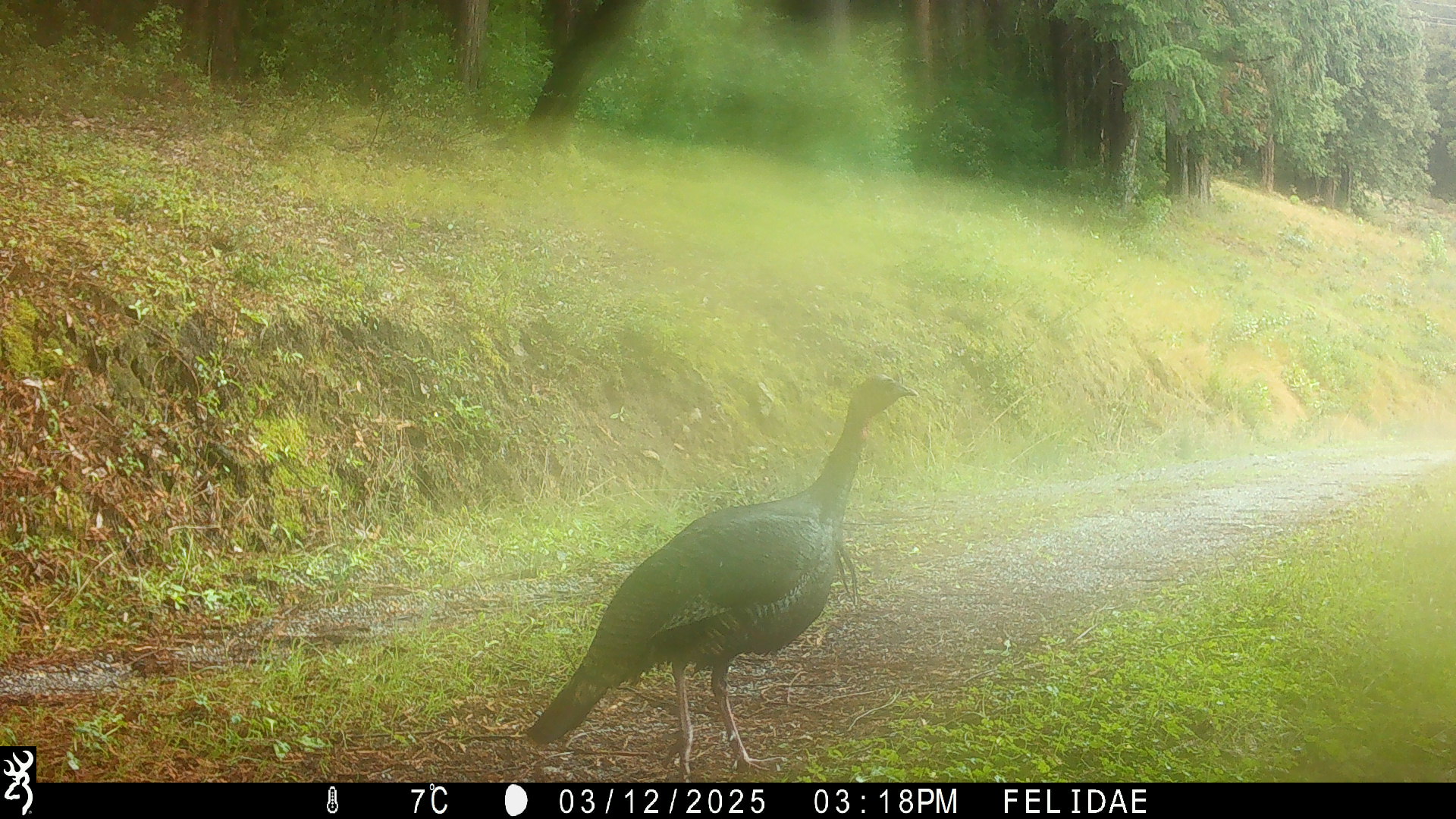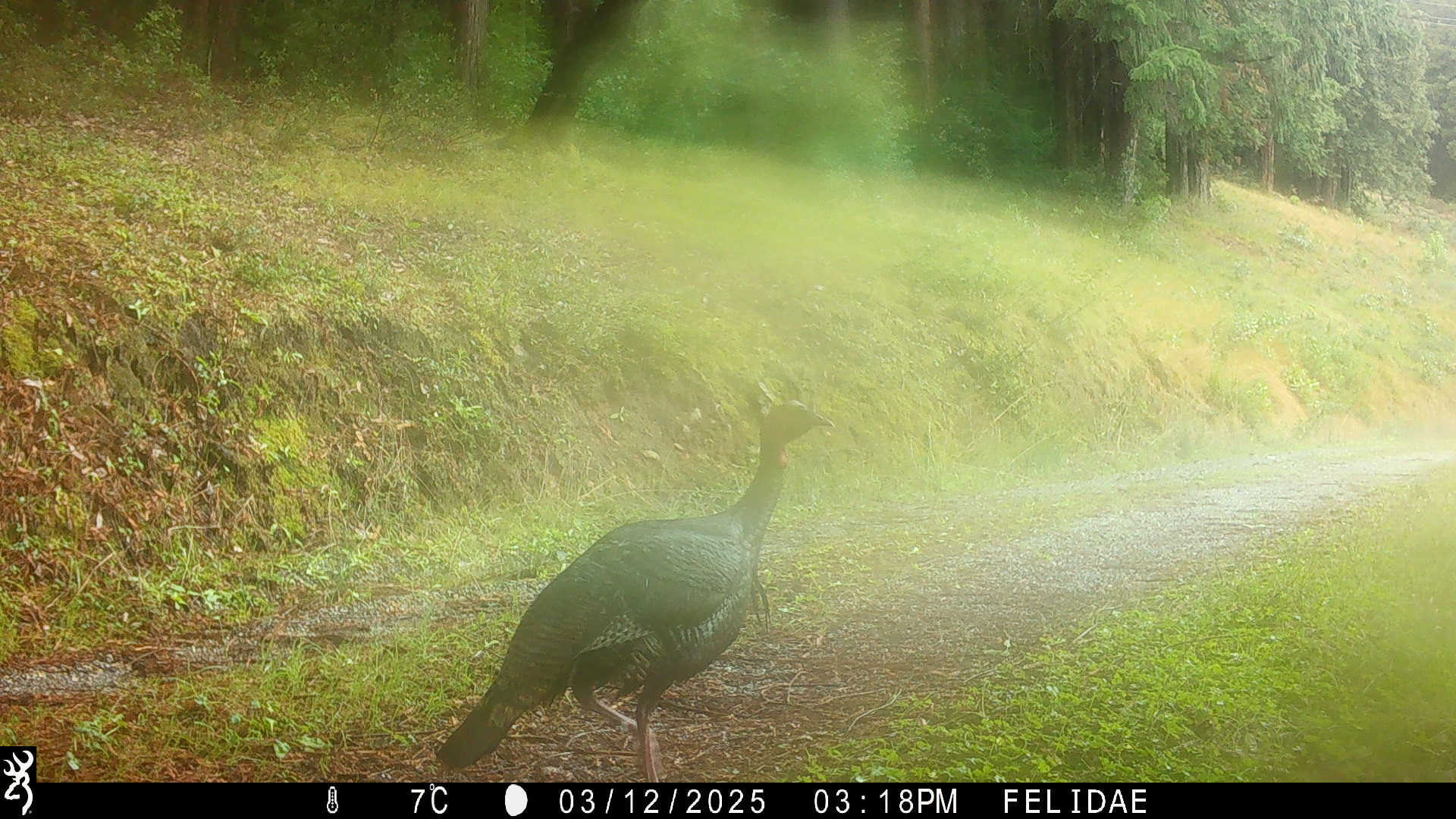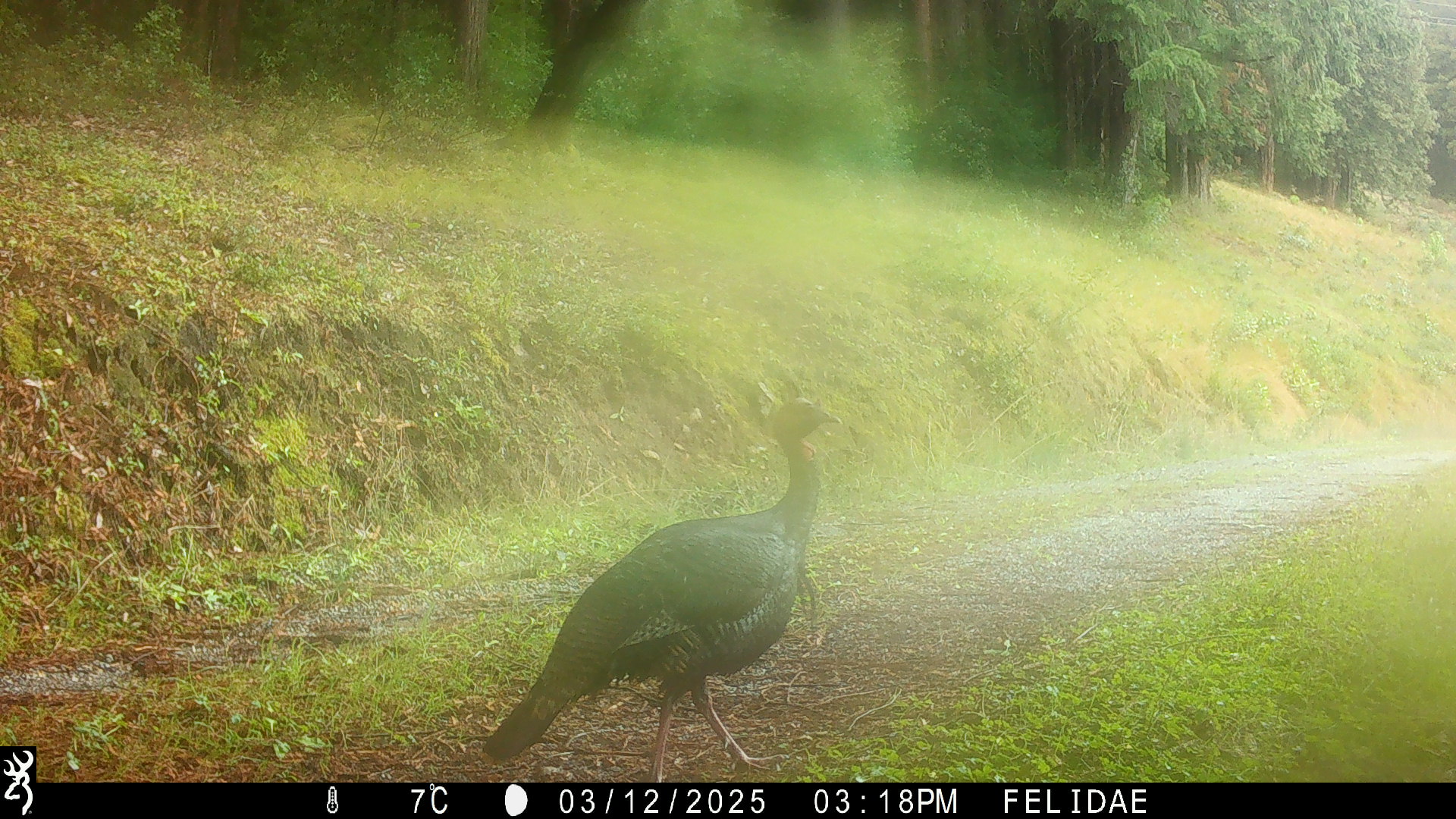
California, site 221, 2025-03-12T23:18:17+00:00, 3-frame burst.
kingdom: Animalia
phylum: Chordata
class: Aves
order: Galliformes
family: Phasianidae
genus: Meleagris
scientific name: Meleagris gallopavo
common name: turkey